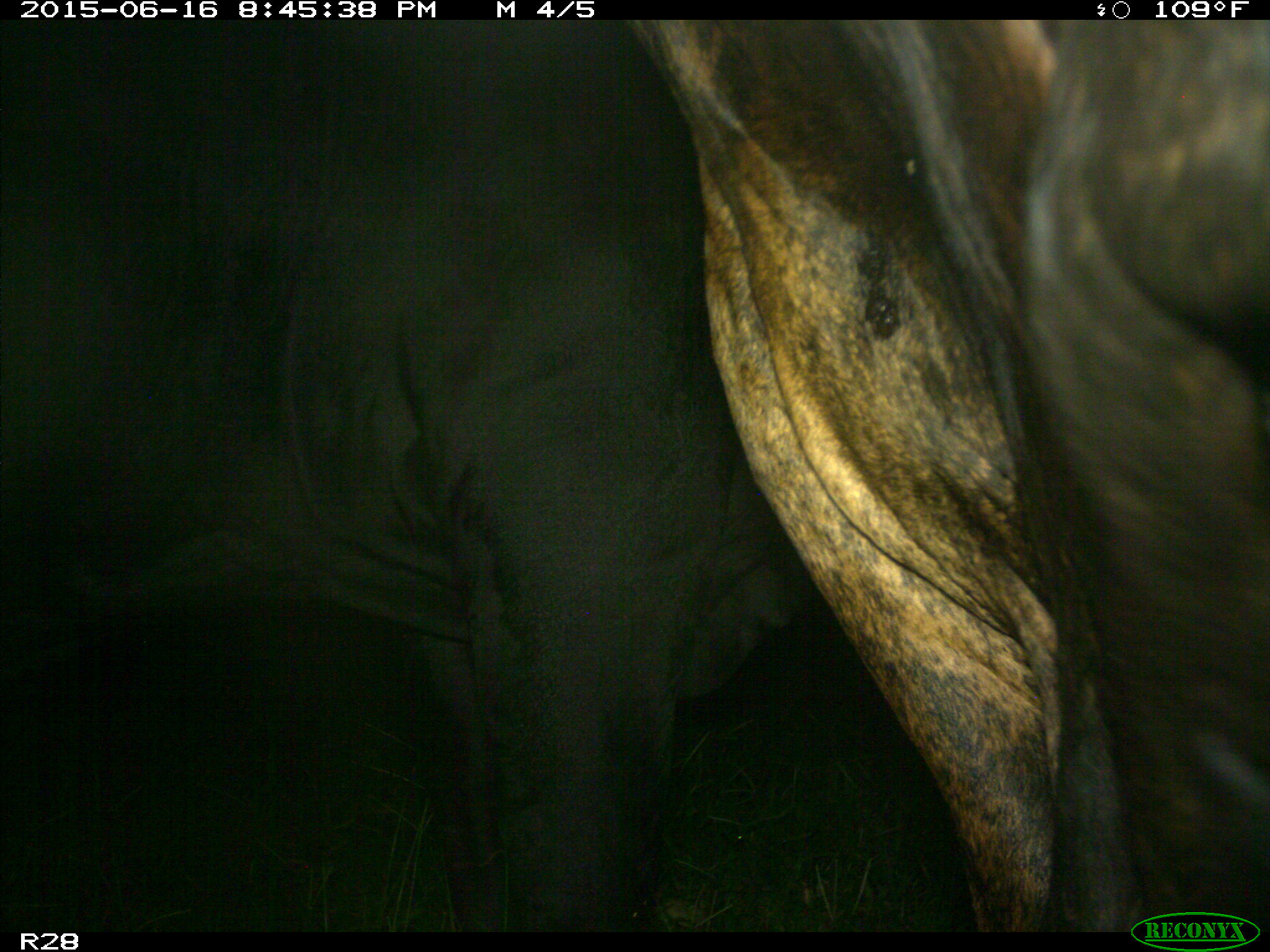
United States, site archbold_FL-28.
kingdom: Animalia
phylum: Chordata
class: Mammalia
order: Artiodactyla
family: Bovidae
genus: Bos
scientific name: Bos taurus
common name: domestic cow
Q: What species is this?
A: Bos taurus (domestic cow).